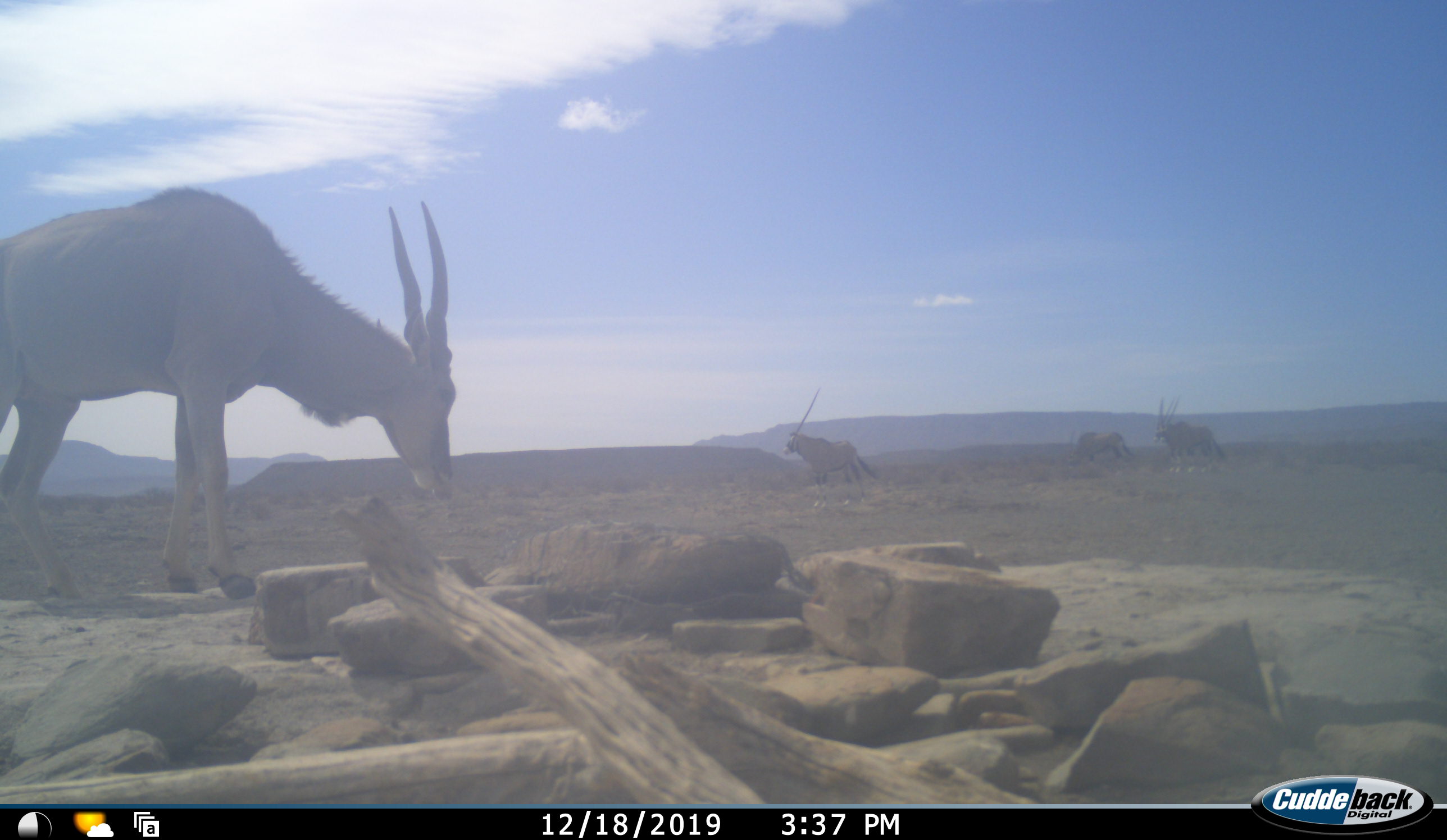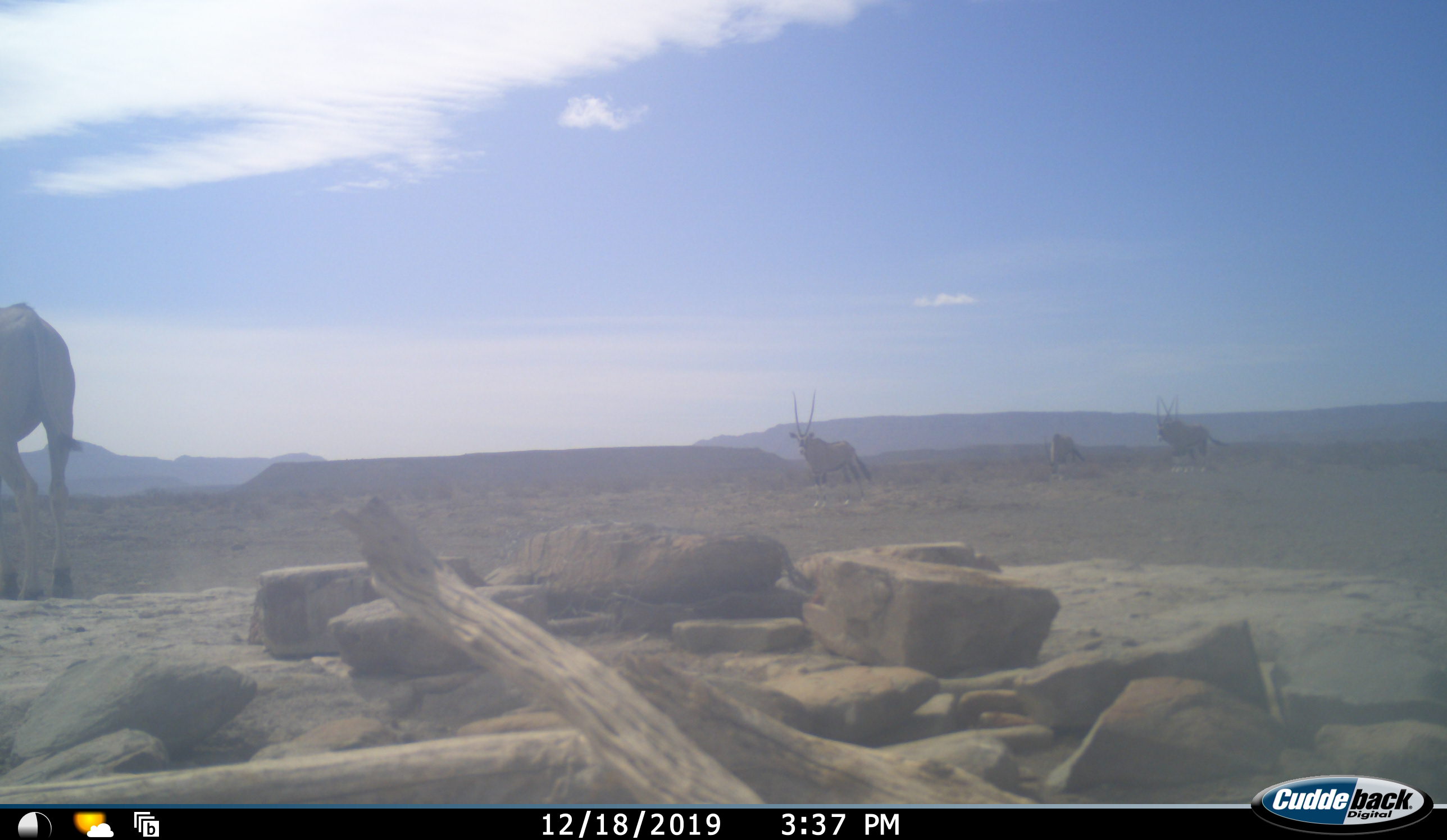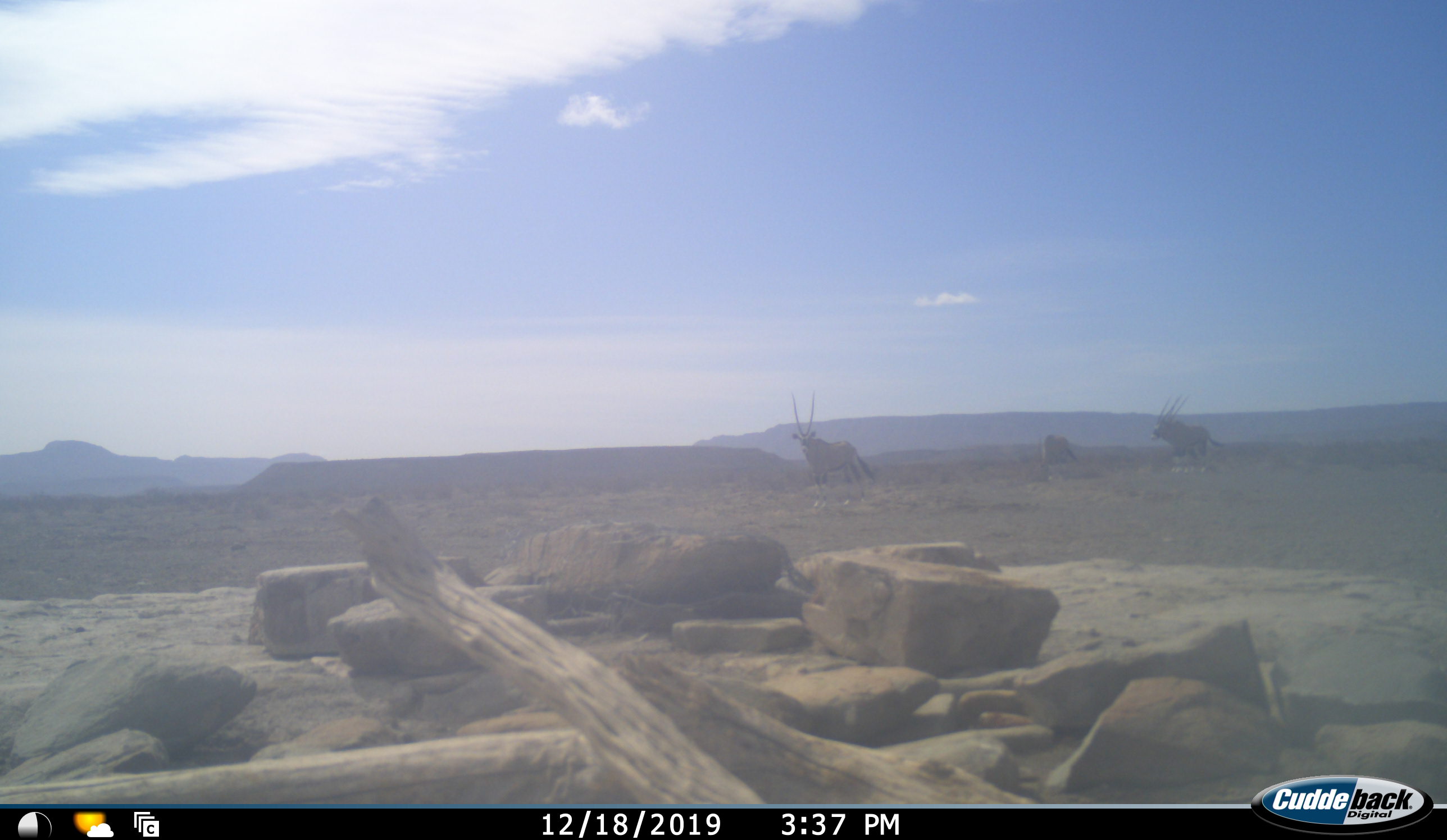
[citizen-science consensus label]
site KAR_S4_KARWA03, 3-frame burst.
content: unidentified animal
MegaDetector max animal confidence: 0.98